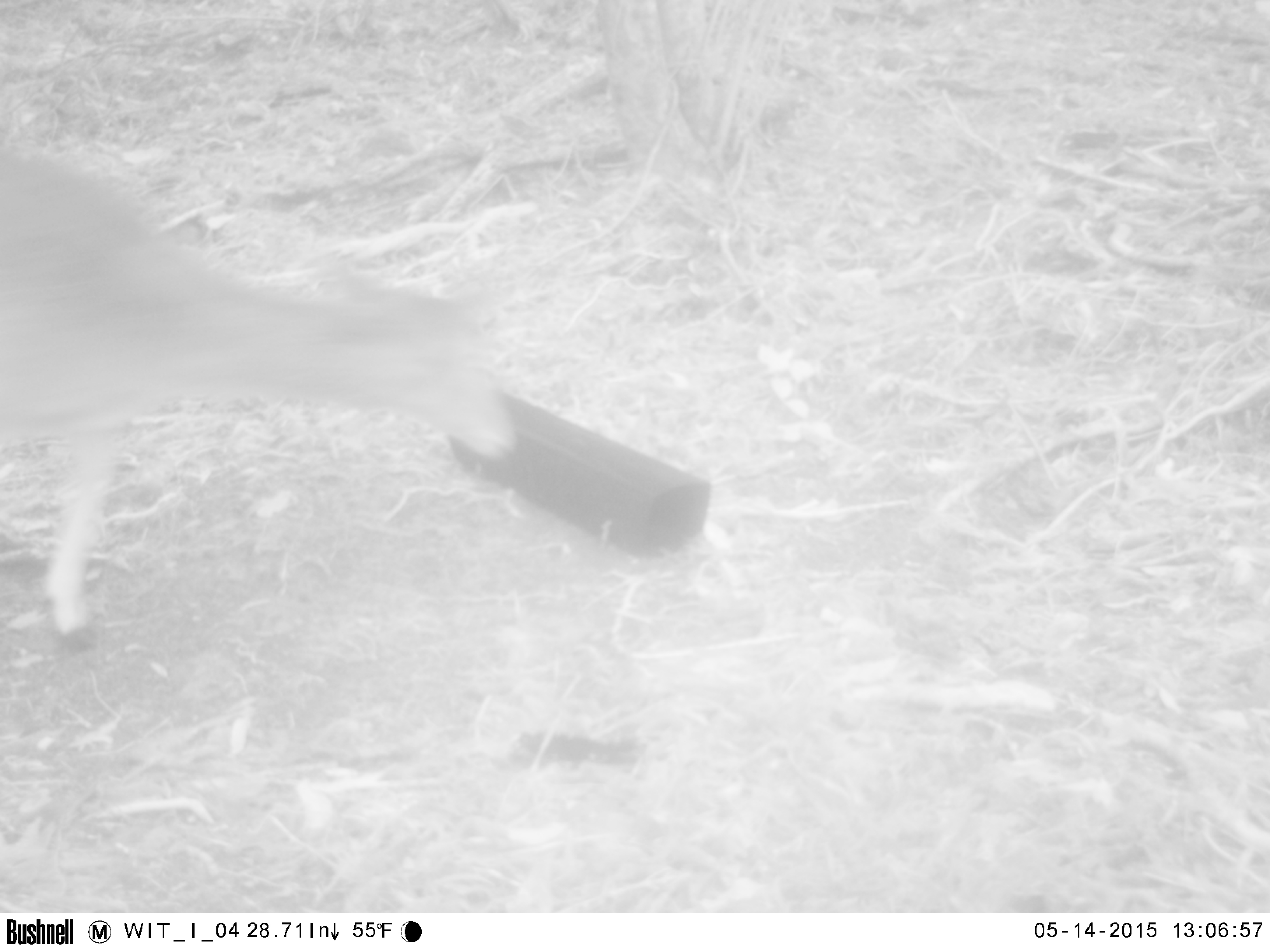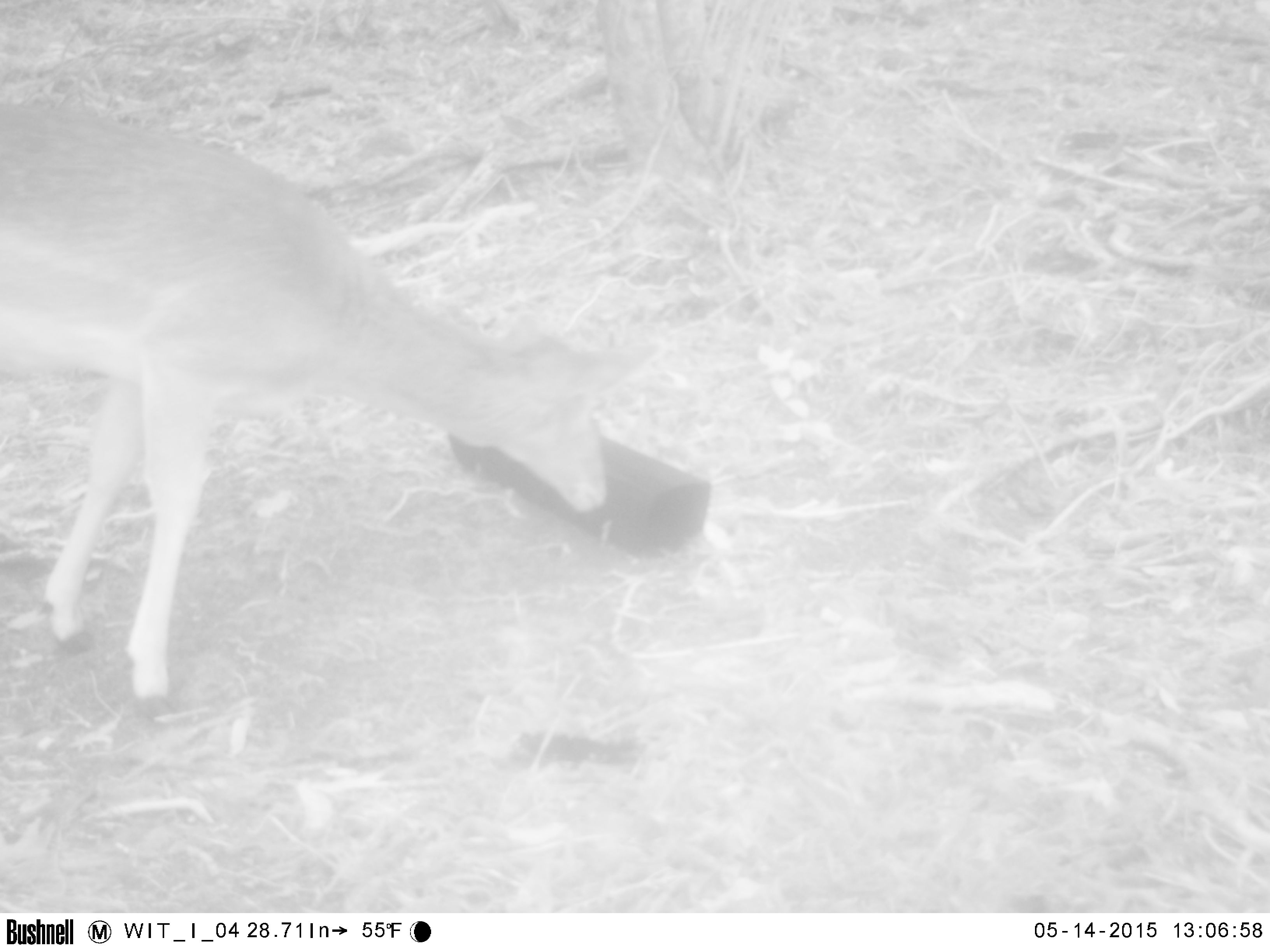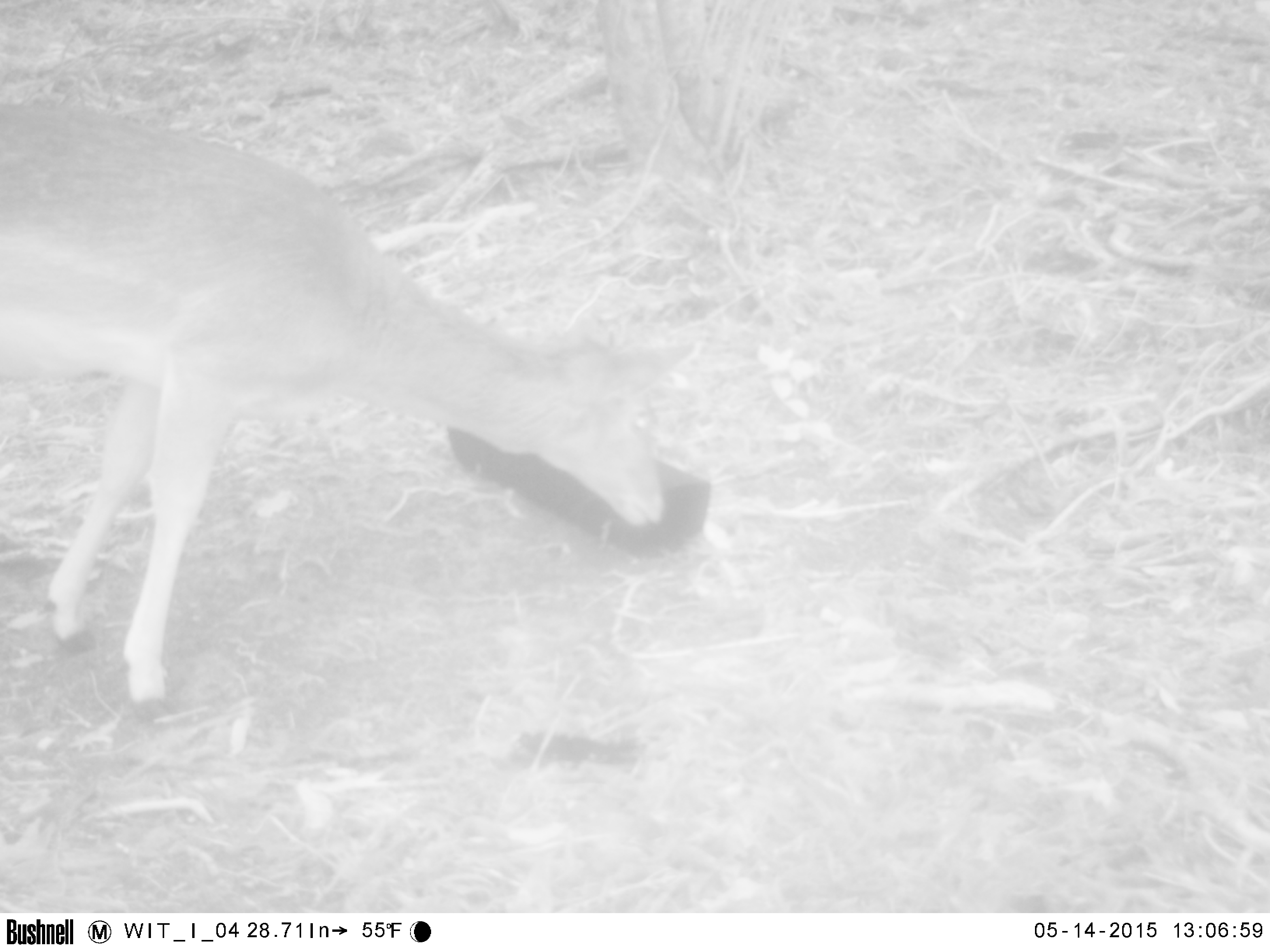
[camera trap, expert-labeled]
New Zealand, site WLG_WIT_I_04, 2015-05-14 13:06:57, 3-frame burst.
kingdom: Animalia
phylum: Chordata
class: Mammalia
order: Artiodactyla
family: Cervidae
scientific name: Cervidae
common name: deer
Deer (Cervidae).